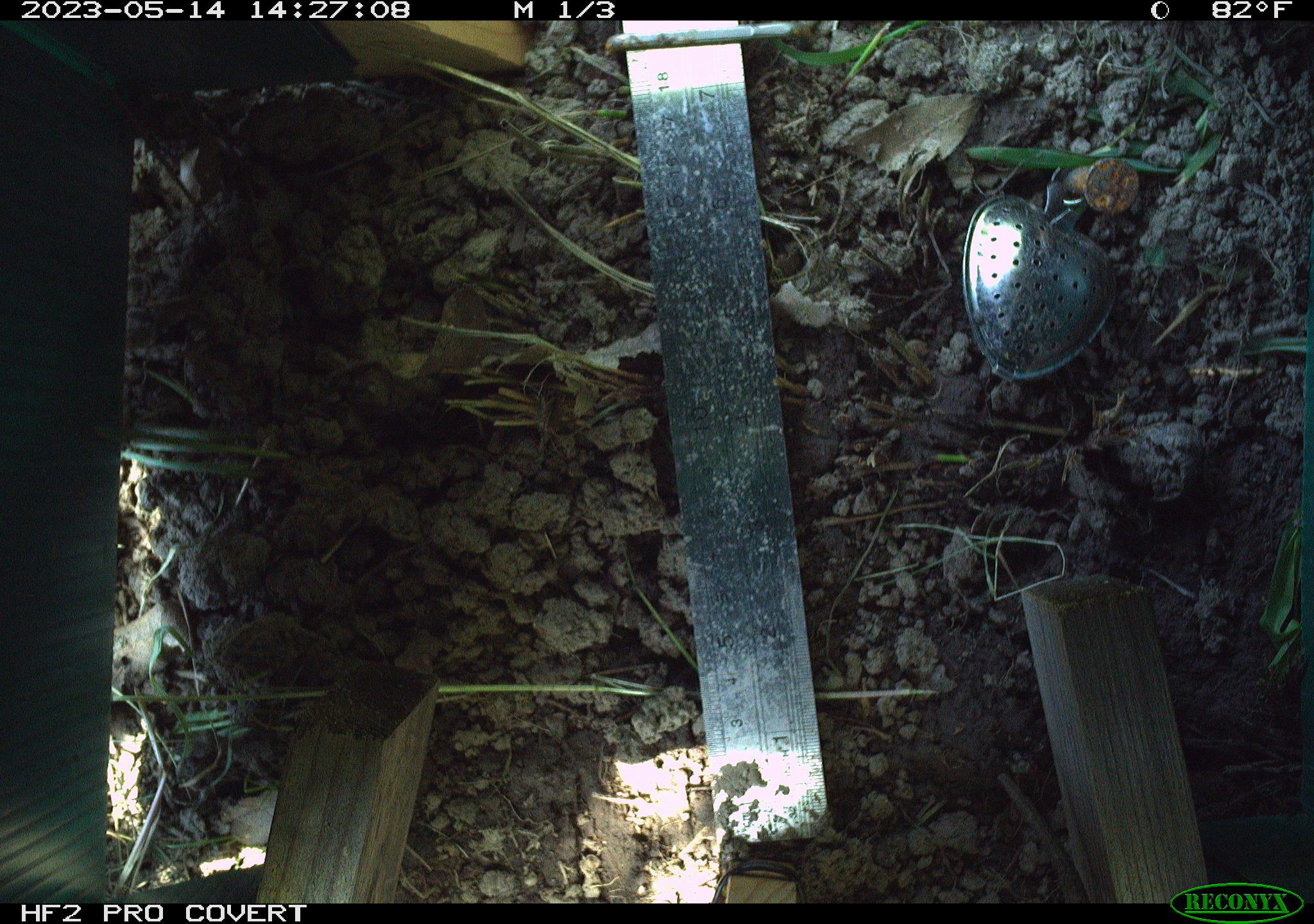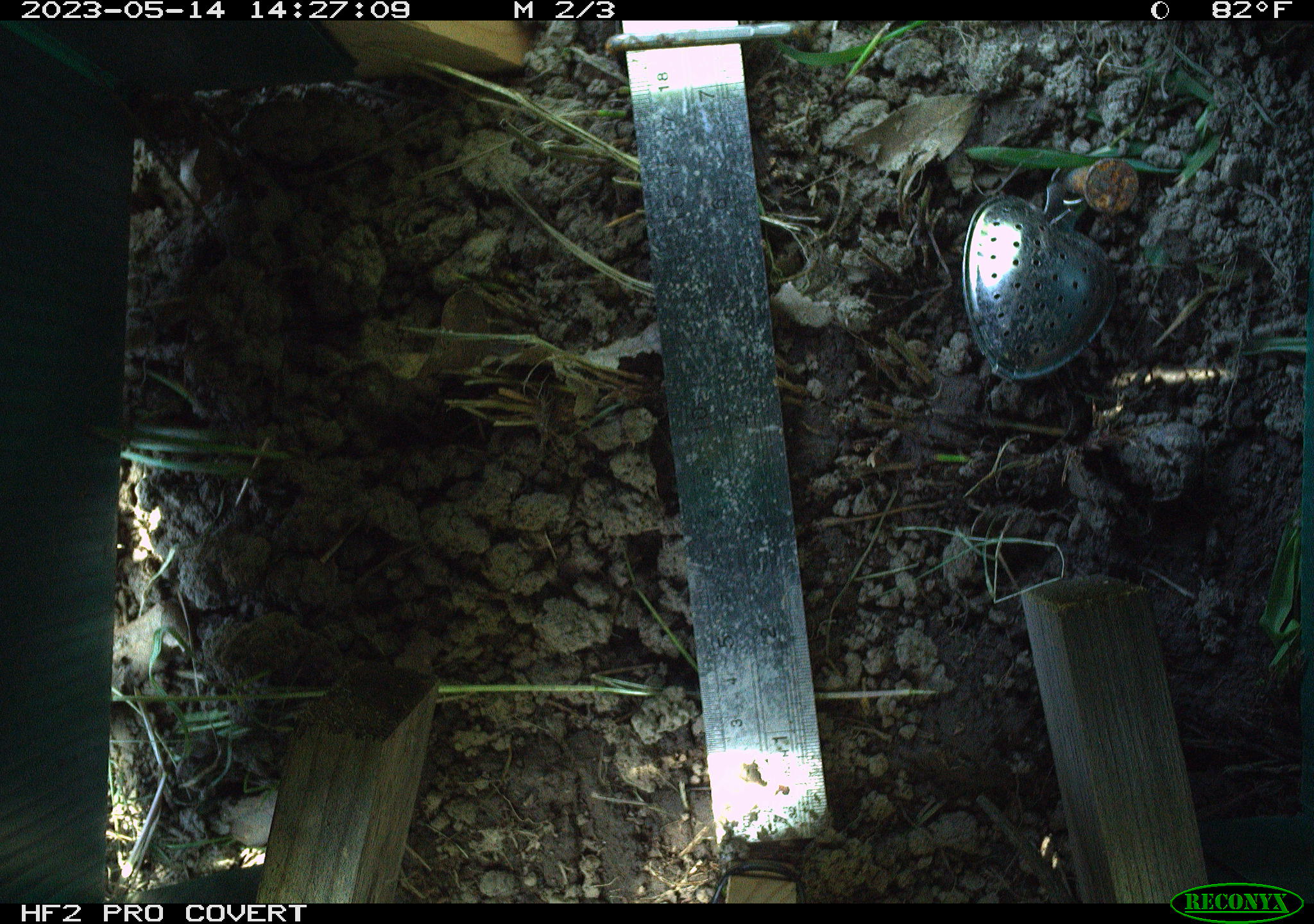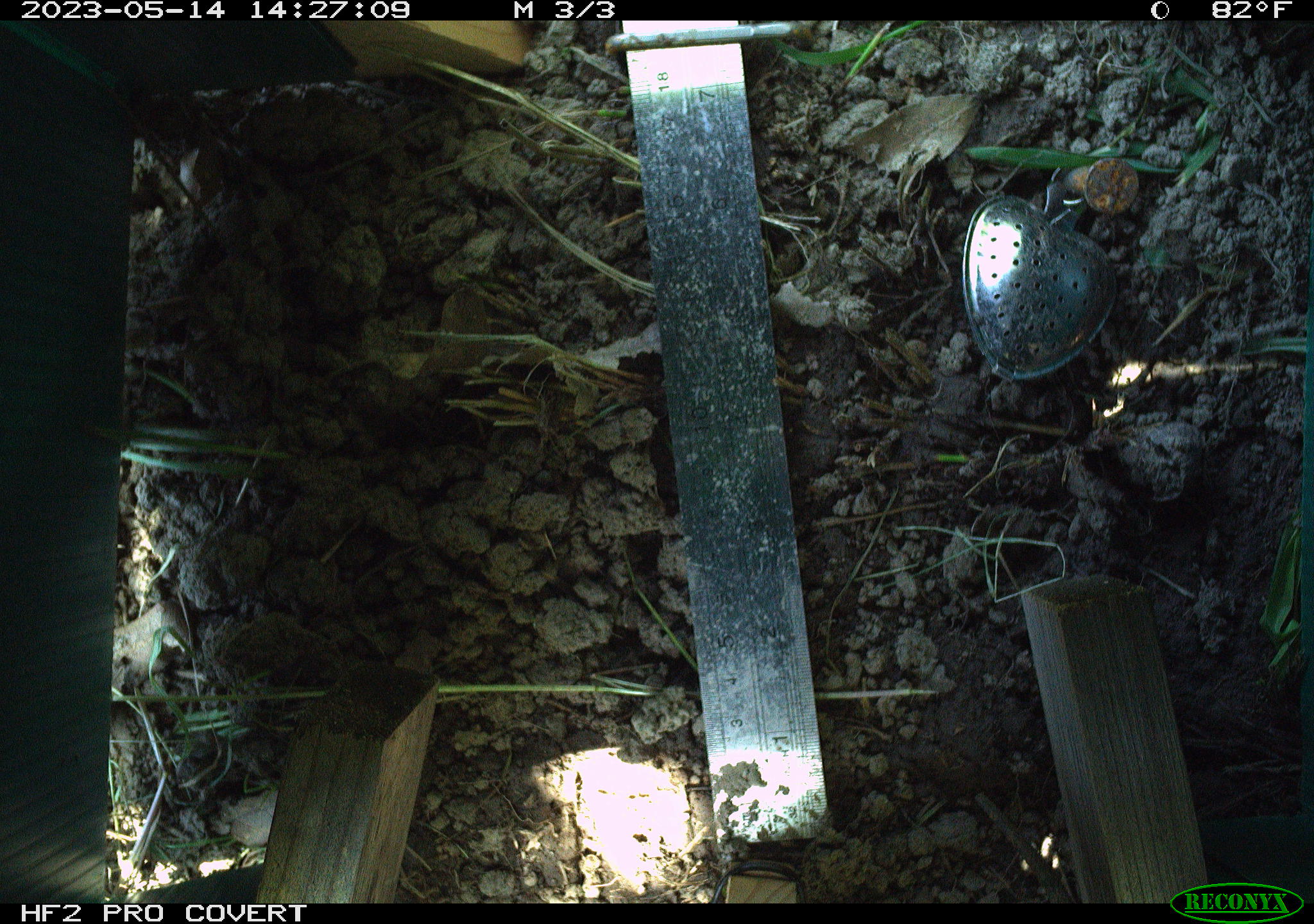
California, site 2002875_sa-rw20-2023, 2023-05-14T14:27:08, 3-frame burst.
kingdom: Animalia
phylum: Chordata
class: Reptilia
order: Squamata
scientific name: Squamata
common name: lizards and snakes